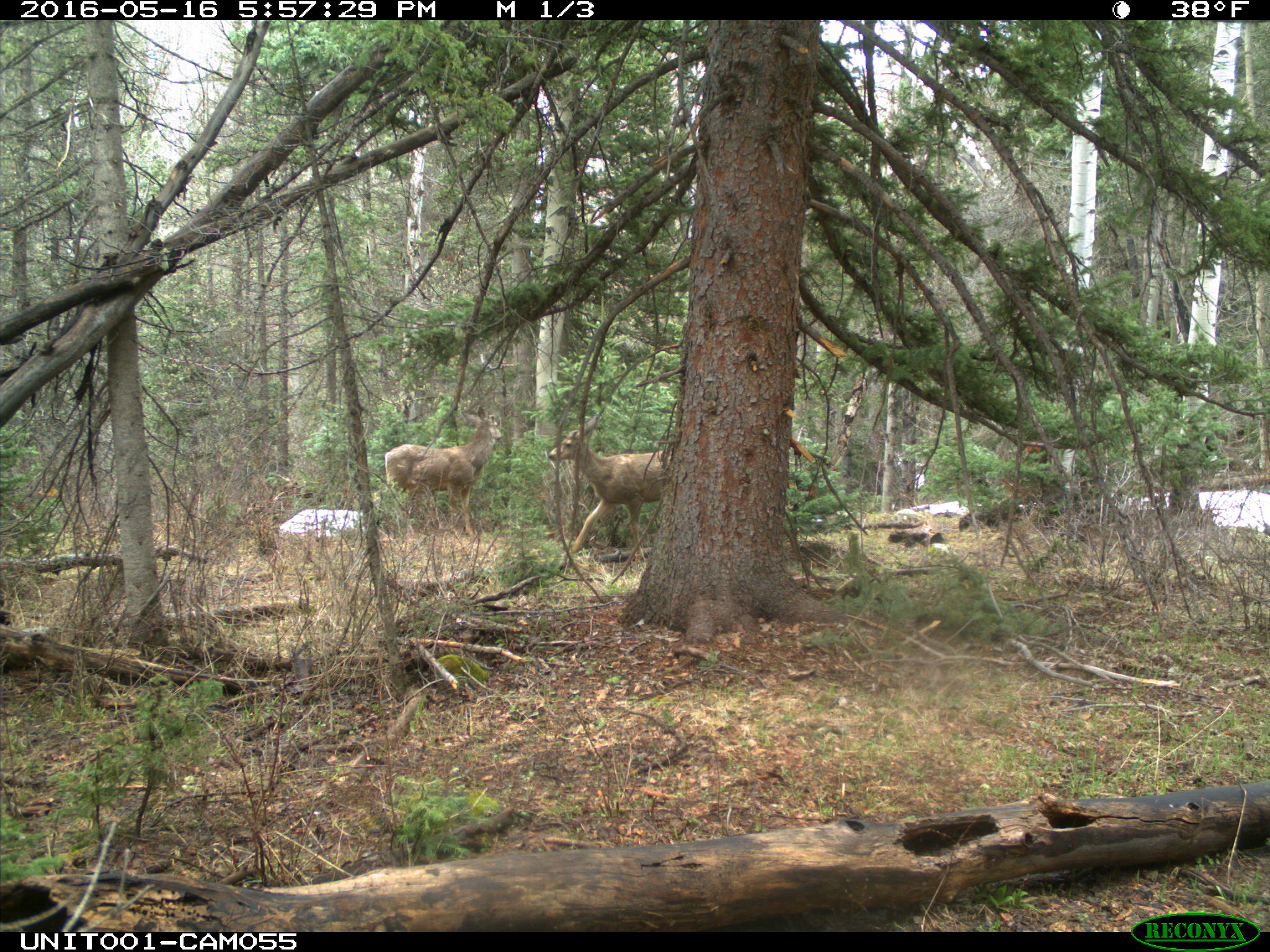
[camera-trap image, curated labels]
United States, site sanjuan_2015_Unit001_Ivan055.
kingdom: Animalia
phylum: Chordata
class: Mammalia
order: Artiodactyla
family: Cervidae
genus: Odocoileus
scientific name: Odocoileus hemionus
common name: mule deer